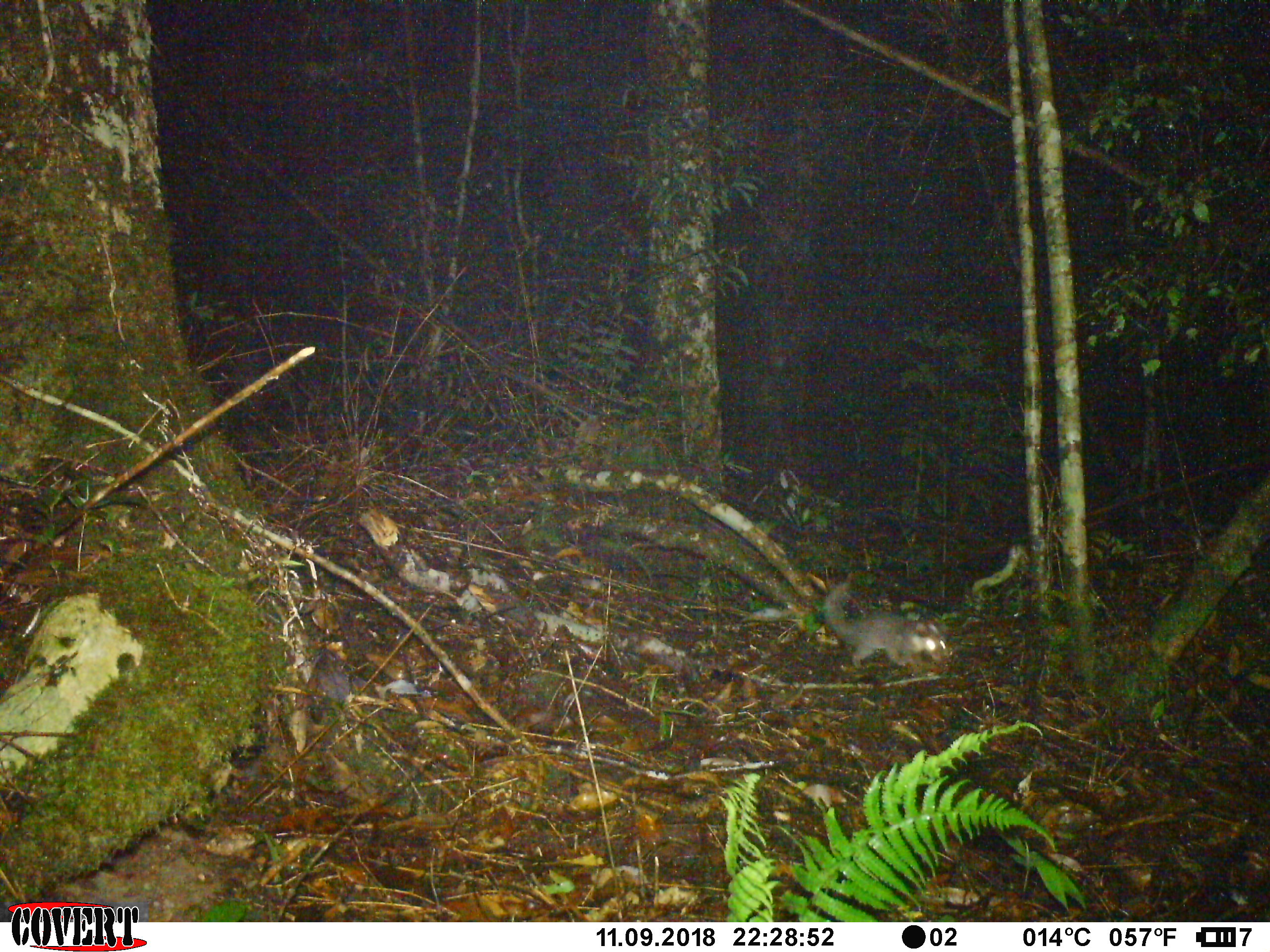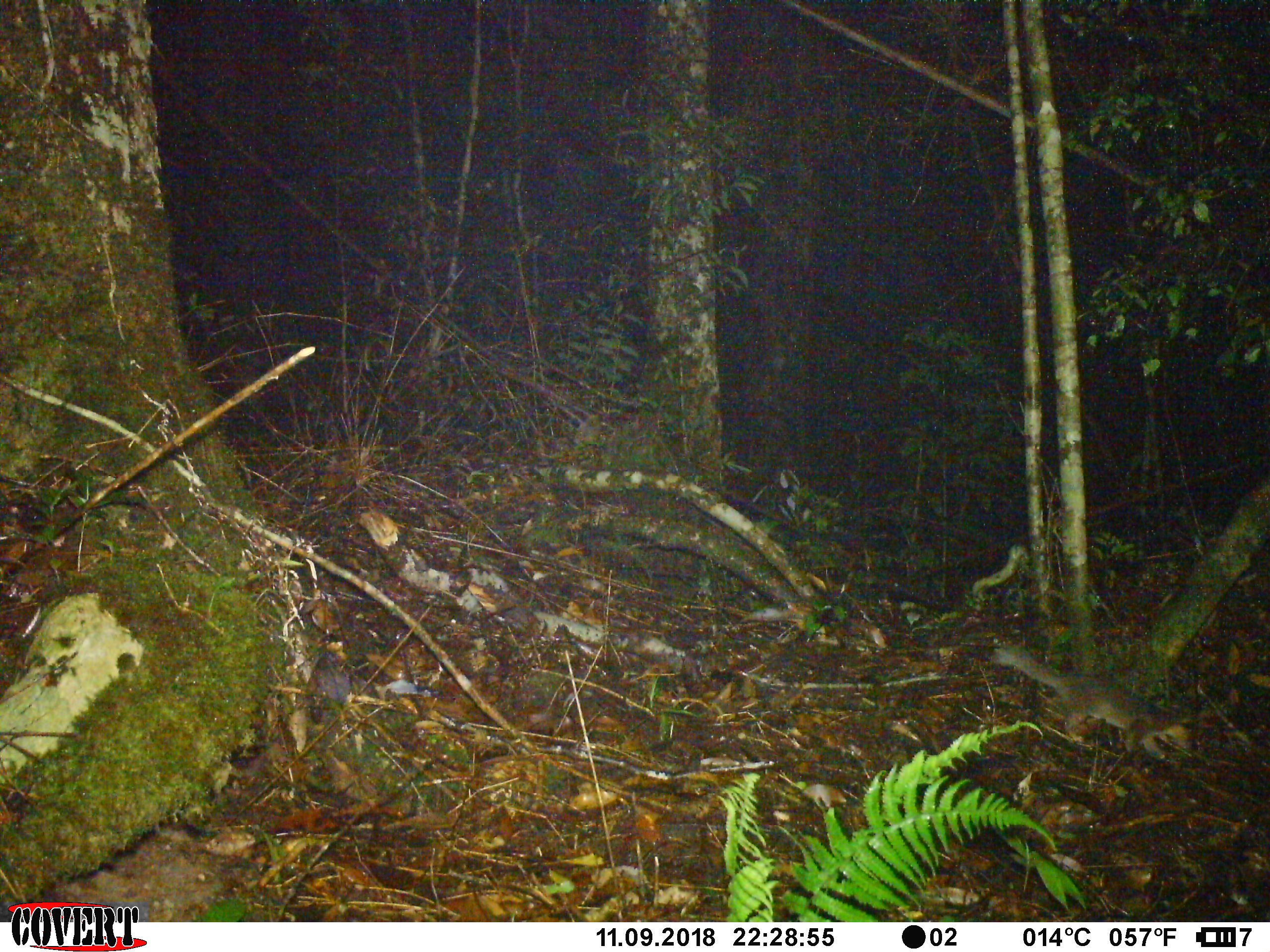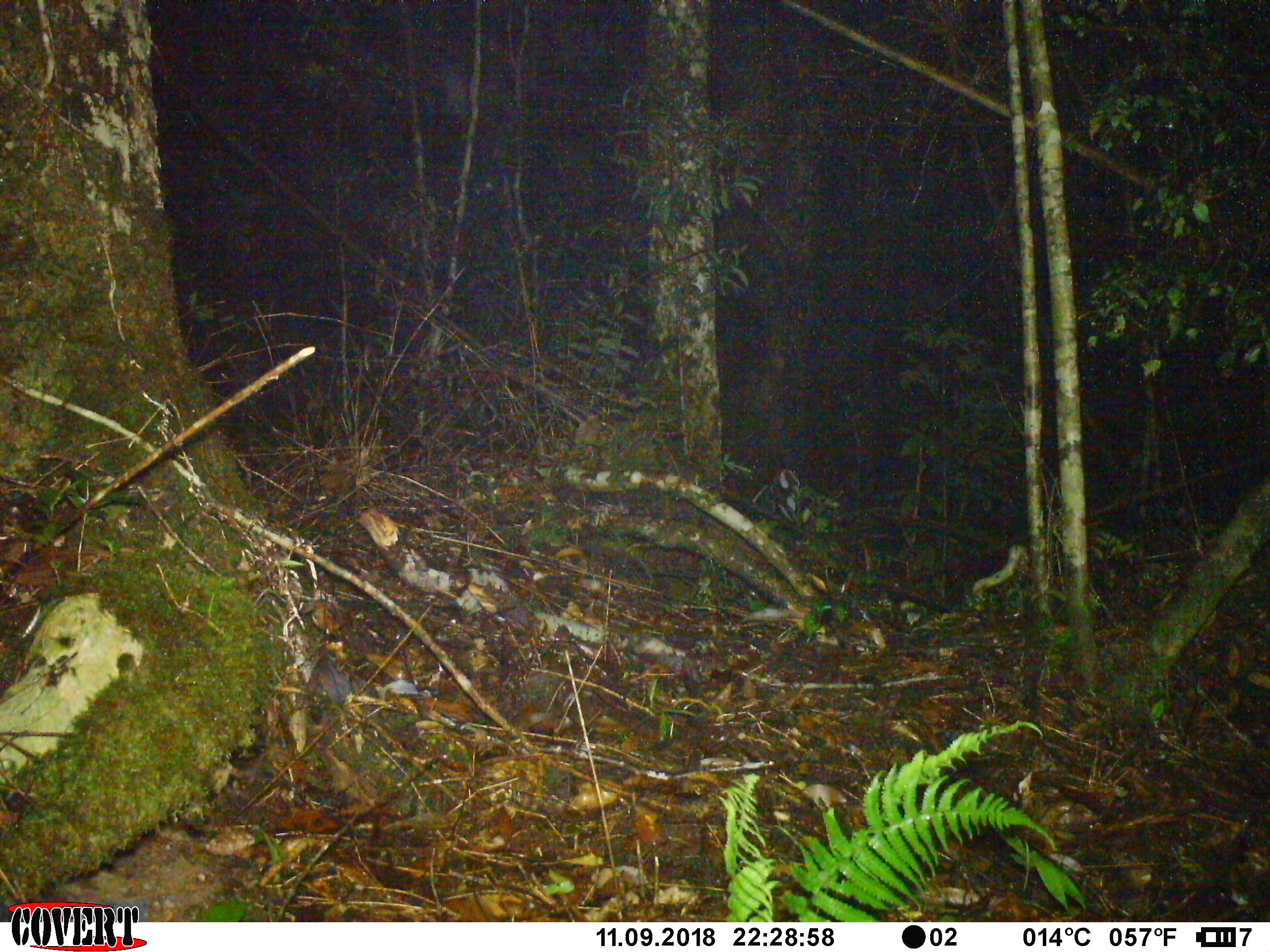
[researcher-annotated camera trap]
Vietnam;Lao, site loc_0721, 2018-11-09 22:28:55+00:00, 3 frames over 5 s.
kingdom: Animalia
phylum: Chordata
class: Mammalia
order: Carnivora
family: Mustelidae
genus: Melogale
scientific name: Melogale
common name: ferret badger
Ferret badger (Melogale). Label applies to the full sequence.